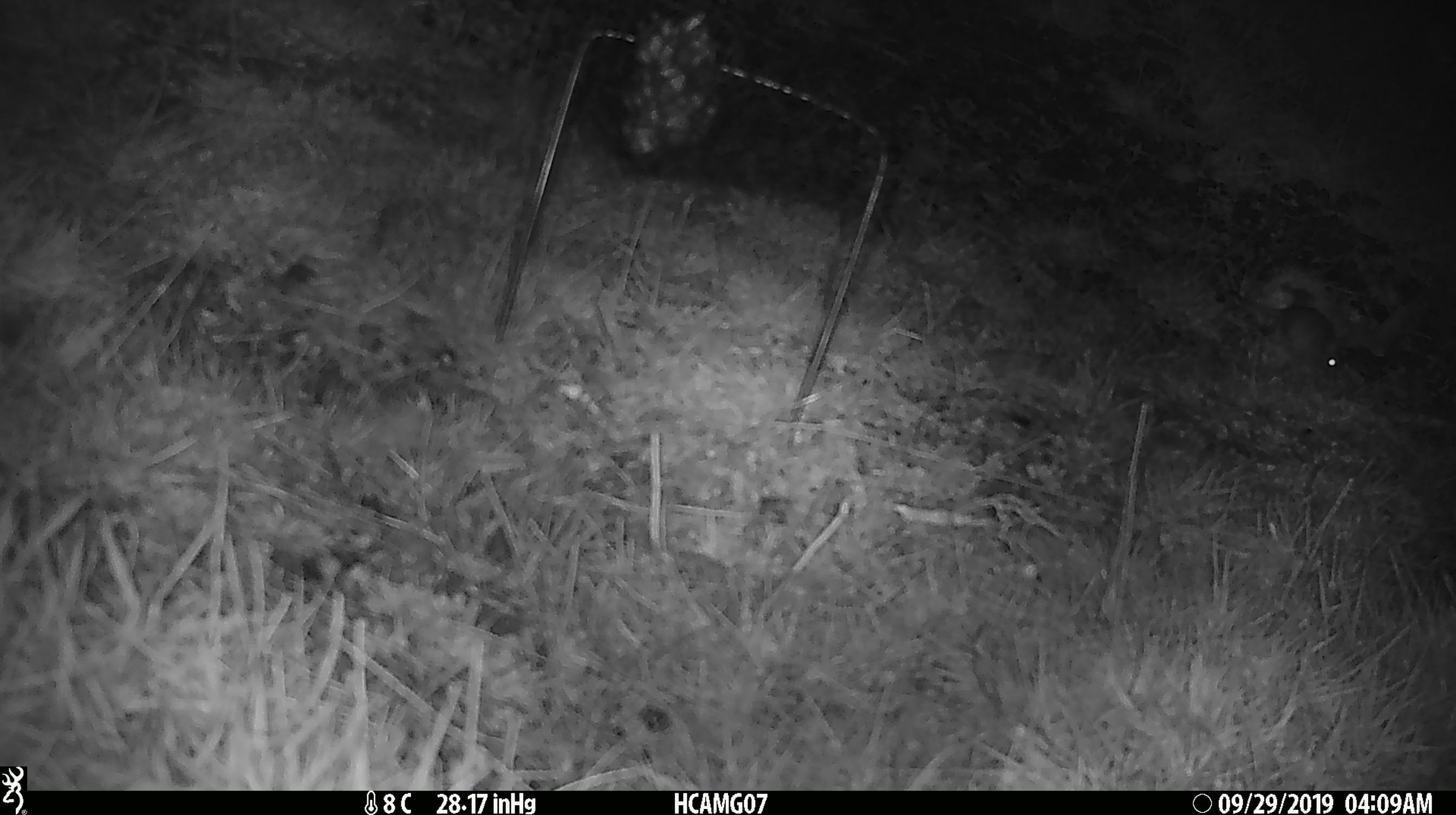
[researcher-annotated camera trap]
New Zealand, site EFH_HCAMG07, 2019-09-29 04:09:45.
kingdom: Animalia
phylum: Chordata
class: Mammalia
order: Rodentia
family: Muridae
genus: Mus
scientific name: Mus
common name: mouse